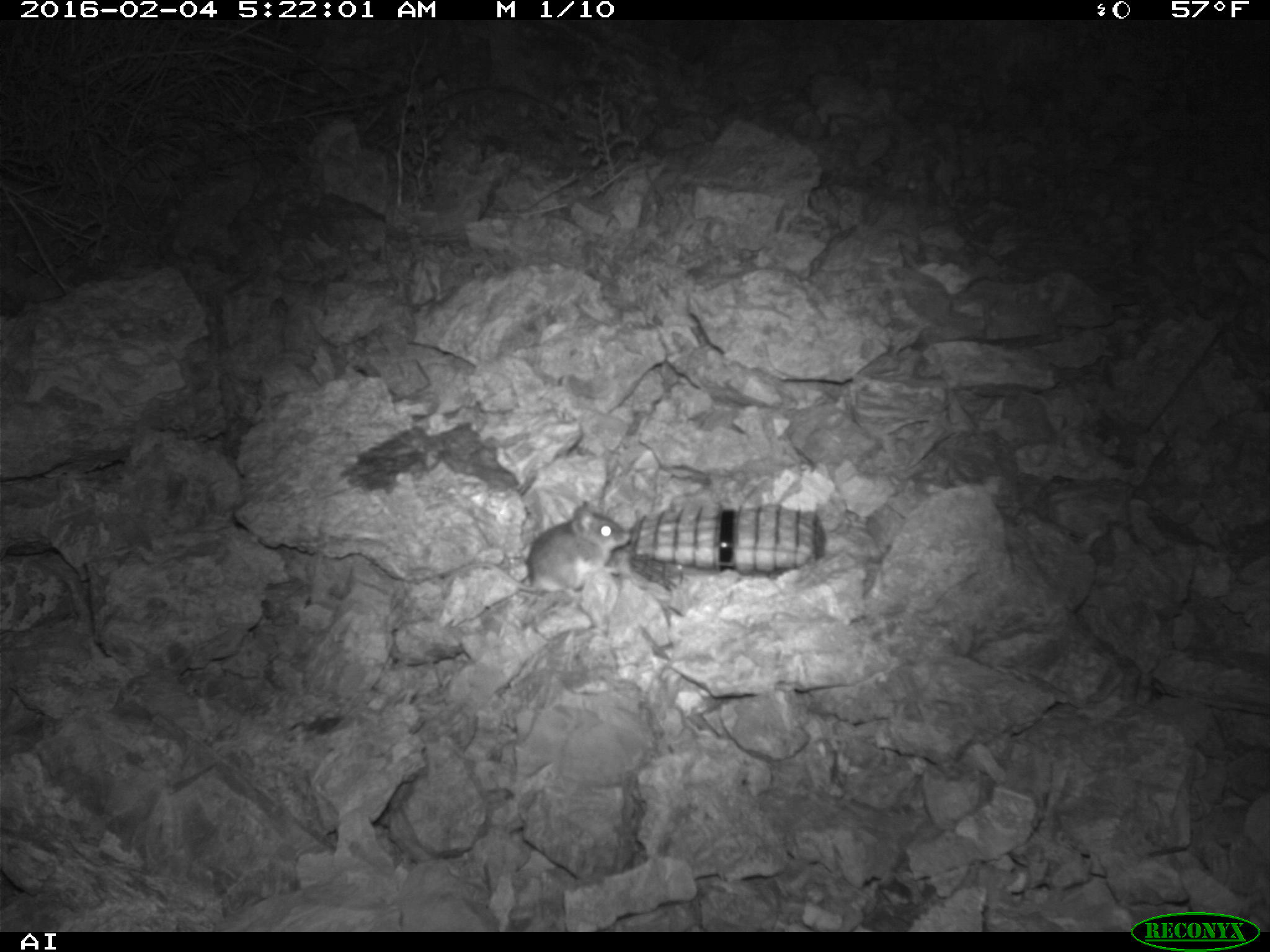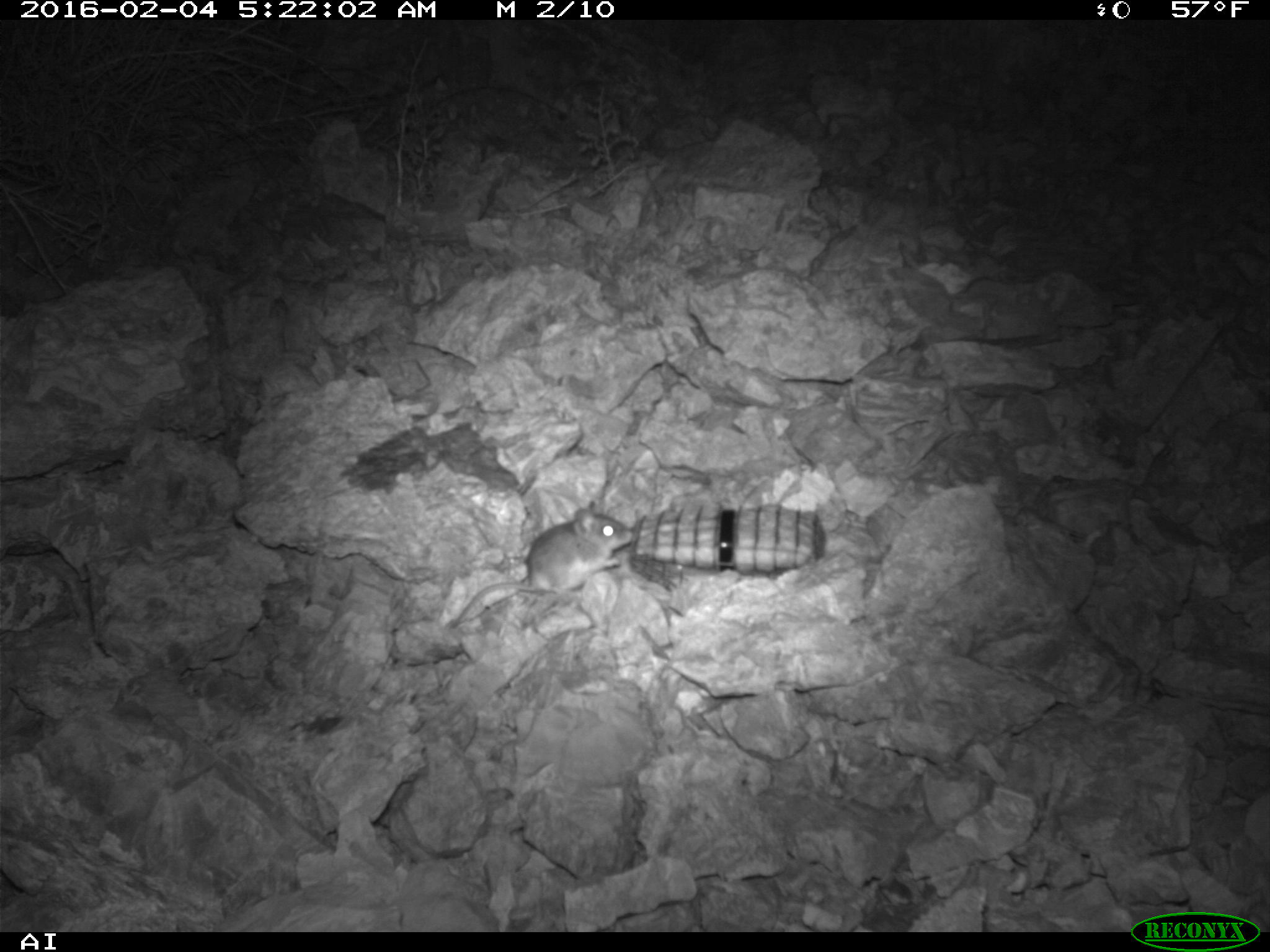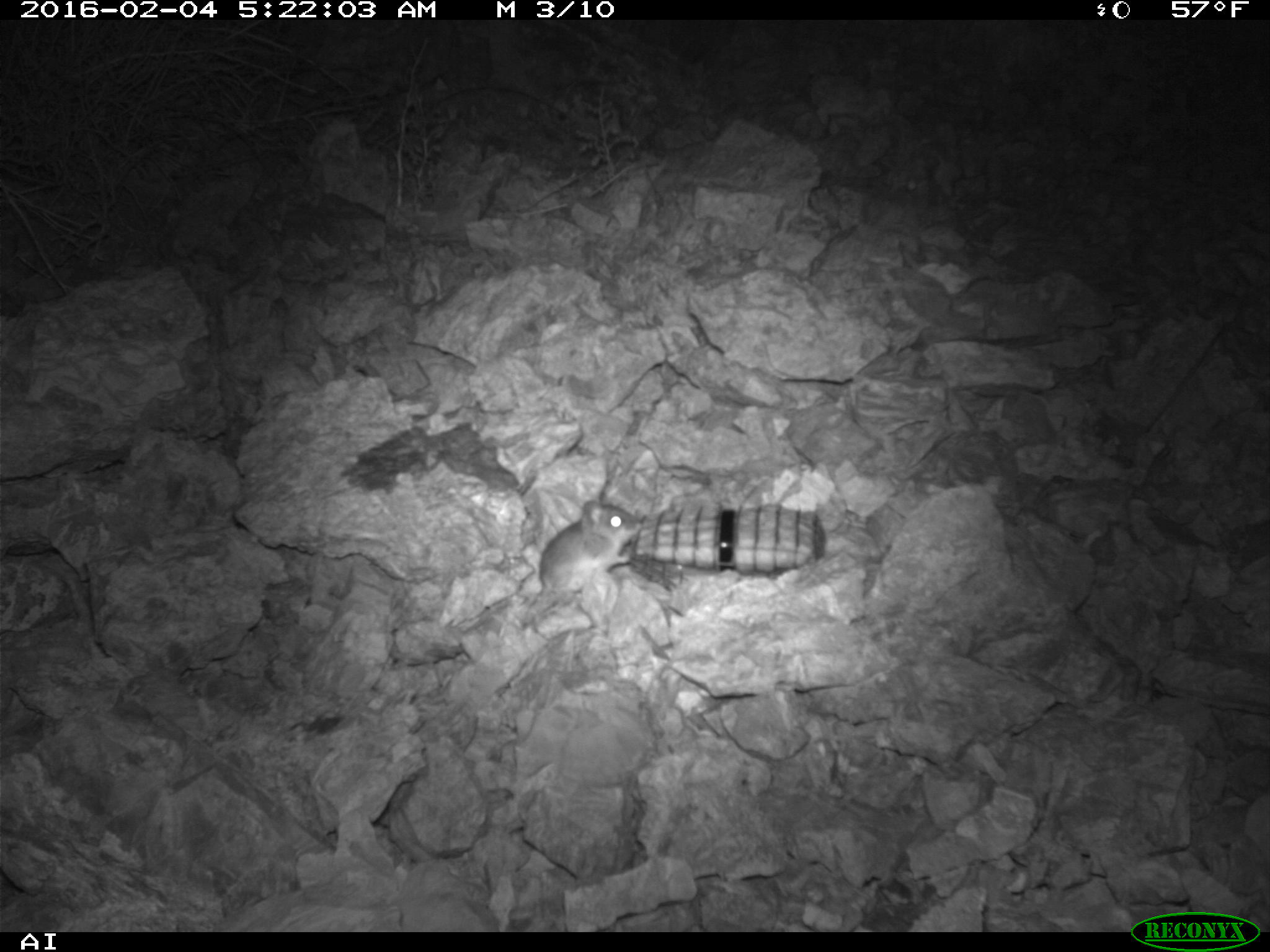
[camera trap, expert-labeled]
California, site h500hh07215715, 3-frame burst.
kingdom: Animalia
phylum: Chordata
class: Mammalia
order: Rodentia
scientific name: Rodentia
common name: rodent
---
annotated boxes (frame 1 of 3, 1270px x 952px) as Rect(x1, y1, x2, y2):
rodent: Rect(528, 498, 631, 594)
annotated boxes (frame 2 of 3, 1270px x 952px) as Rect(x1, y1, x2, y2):
rodent: Rect(448, 500, 636, 629)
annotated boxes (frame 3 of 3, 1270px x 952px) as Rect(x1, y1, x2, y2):
rodent: Rect(520, 500, 641, 625)